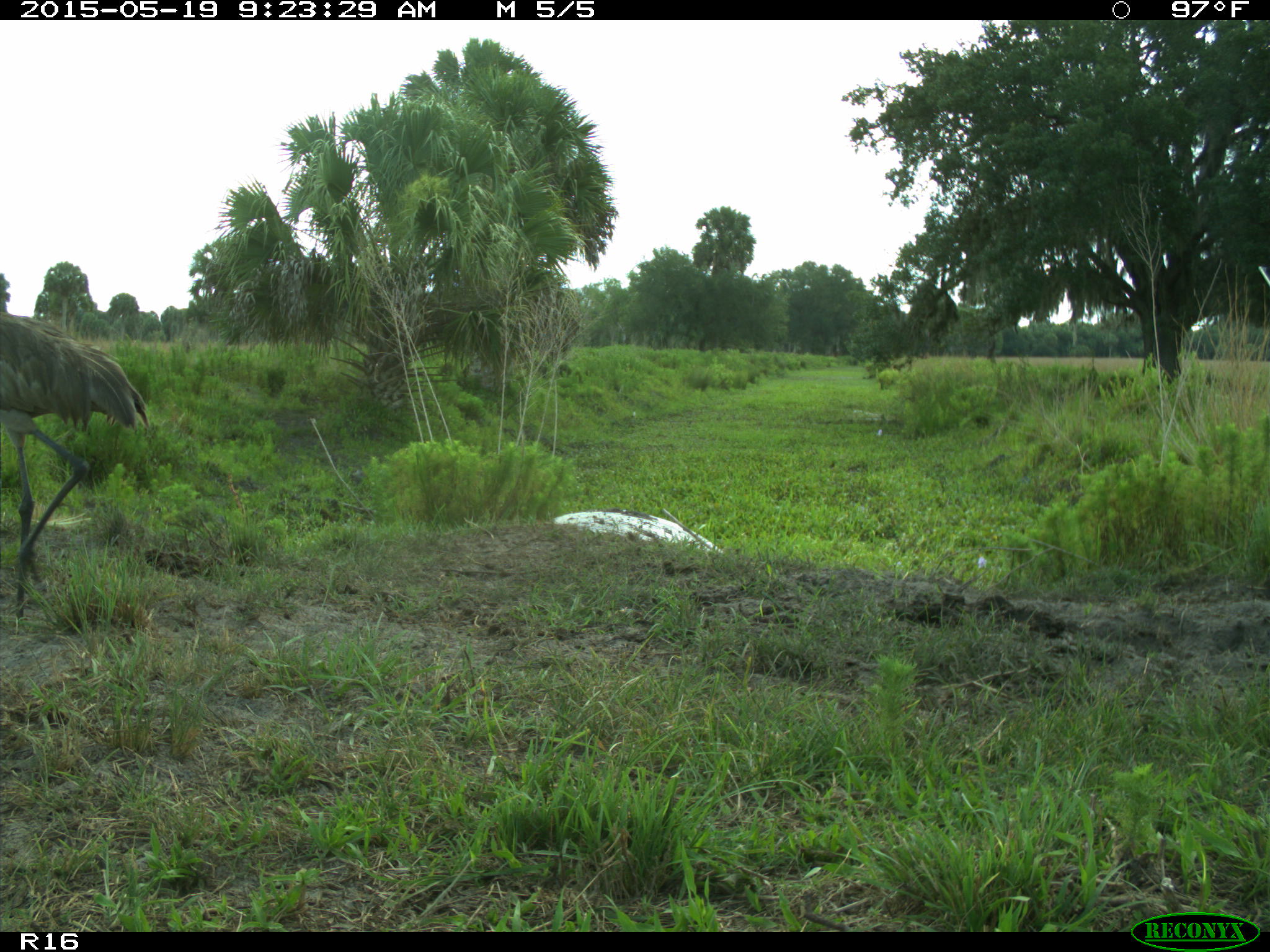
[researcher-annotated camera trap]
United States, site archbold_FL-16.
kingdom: Animalia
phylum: Chordata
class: Aves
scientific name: Aves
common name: birds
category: unidentified bird